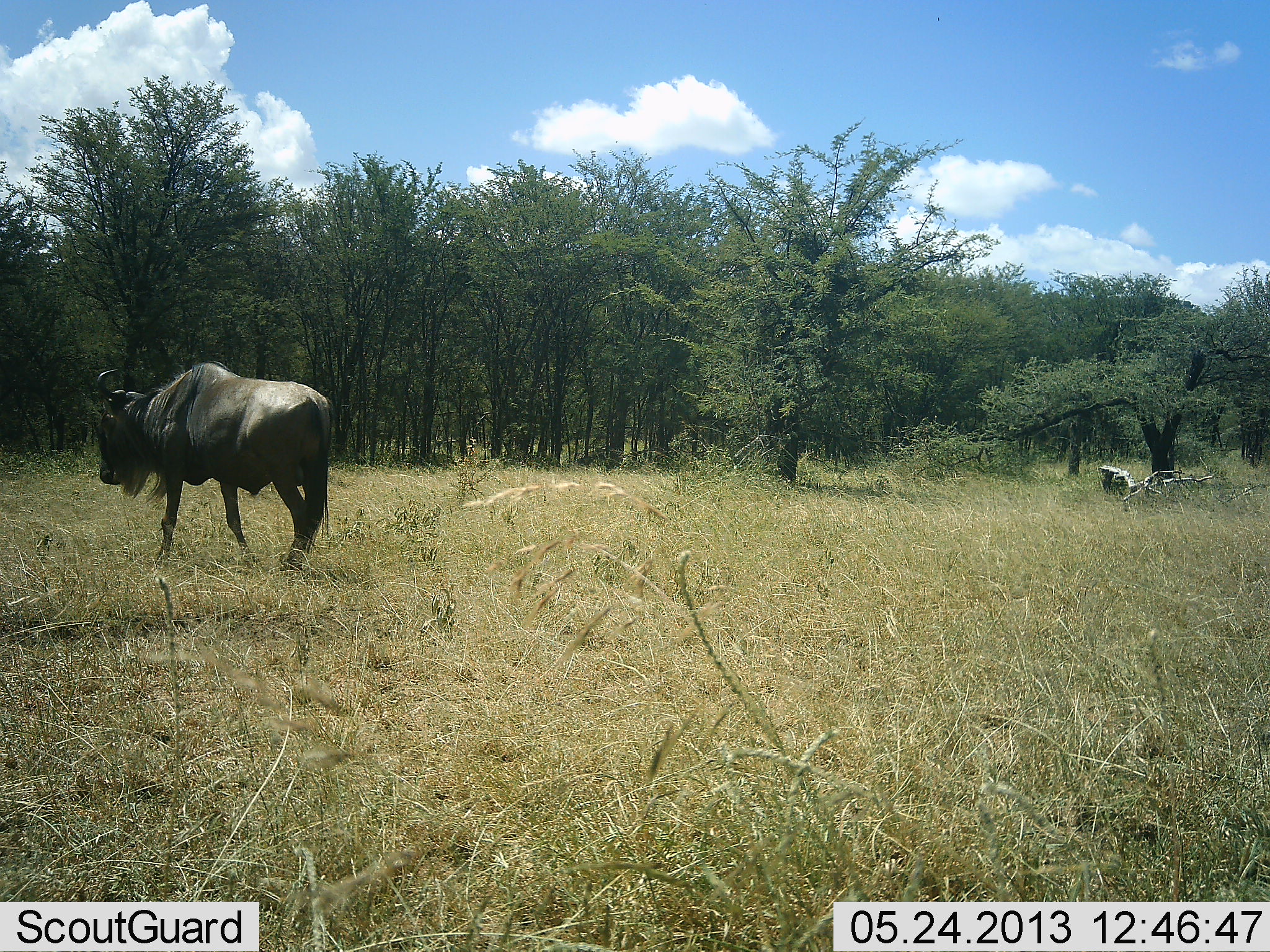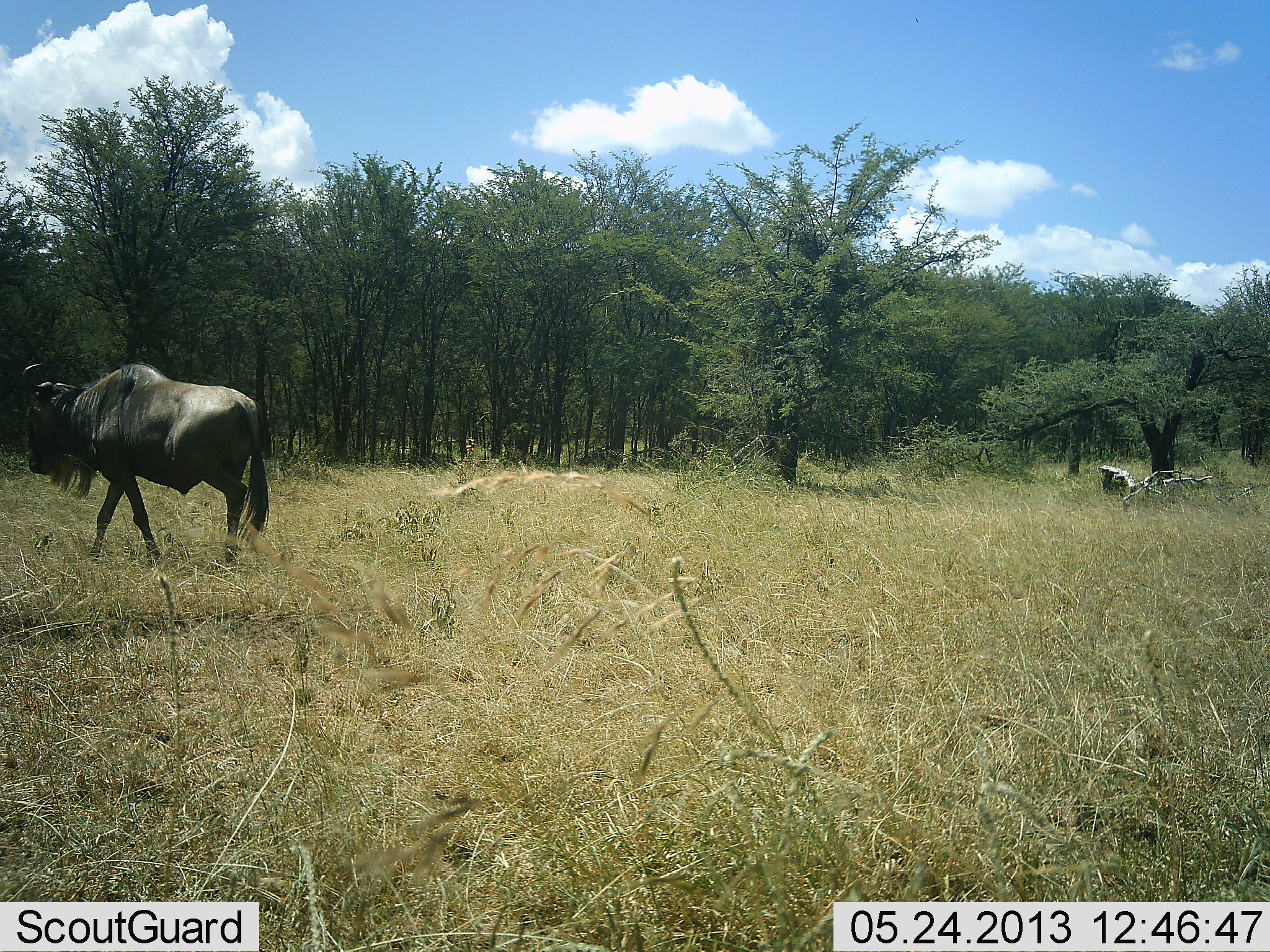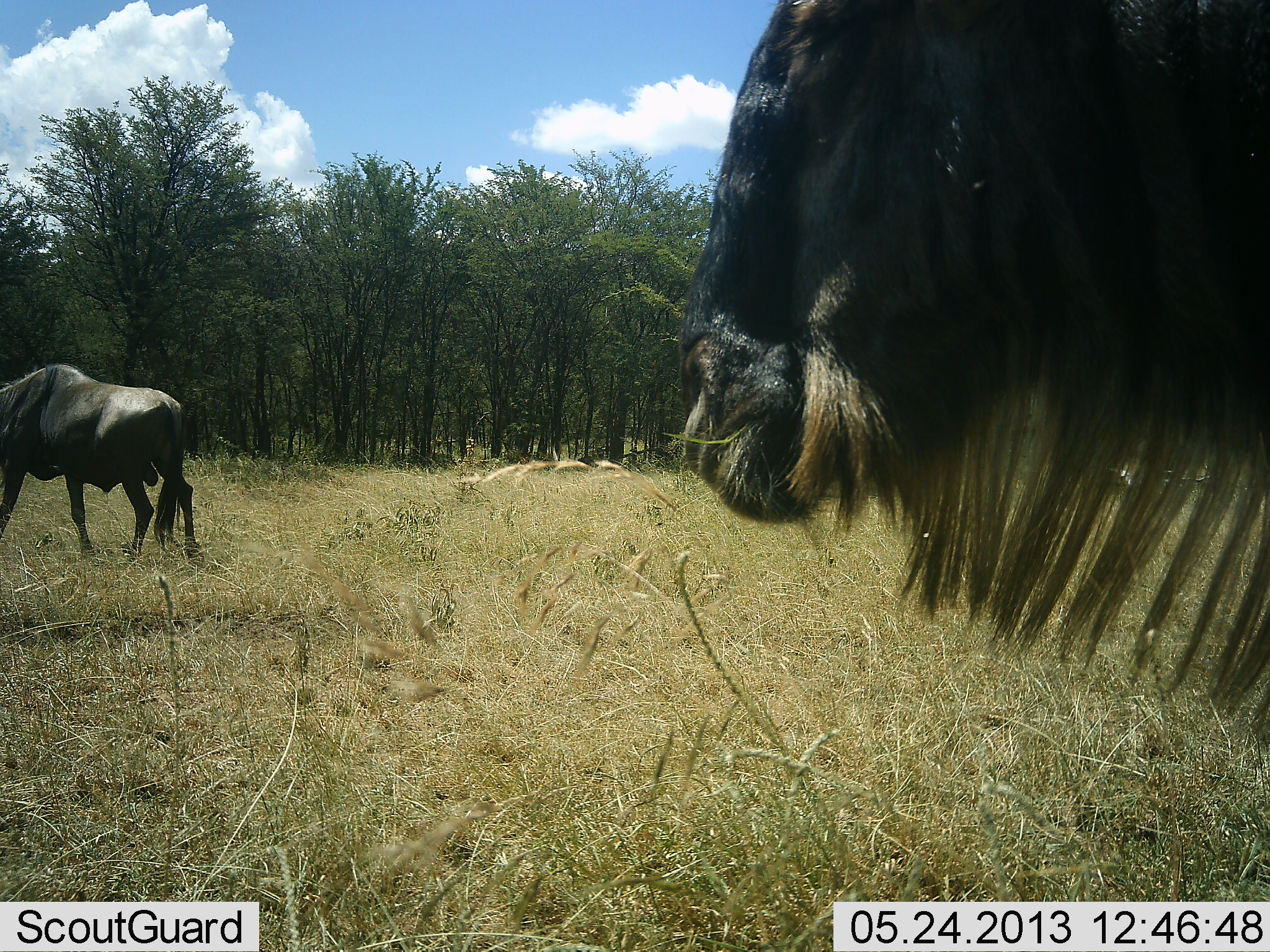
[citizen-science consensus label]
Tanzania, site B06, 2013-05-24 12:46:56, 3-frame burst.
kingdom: Animalia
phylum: Chordata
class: Mammalia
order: Artiodactyla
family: Bovidae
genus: Connochaetes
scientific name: Connochaetes taurinus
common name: blue wildebeest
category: wildebeest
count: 2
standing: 4%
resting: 0%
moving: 96%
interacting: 0%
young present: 0%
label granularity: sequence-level